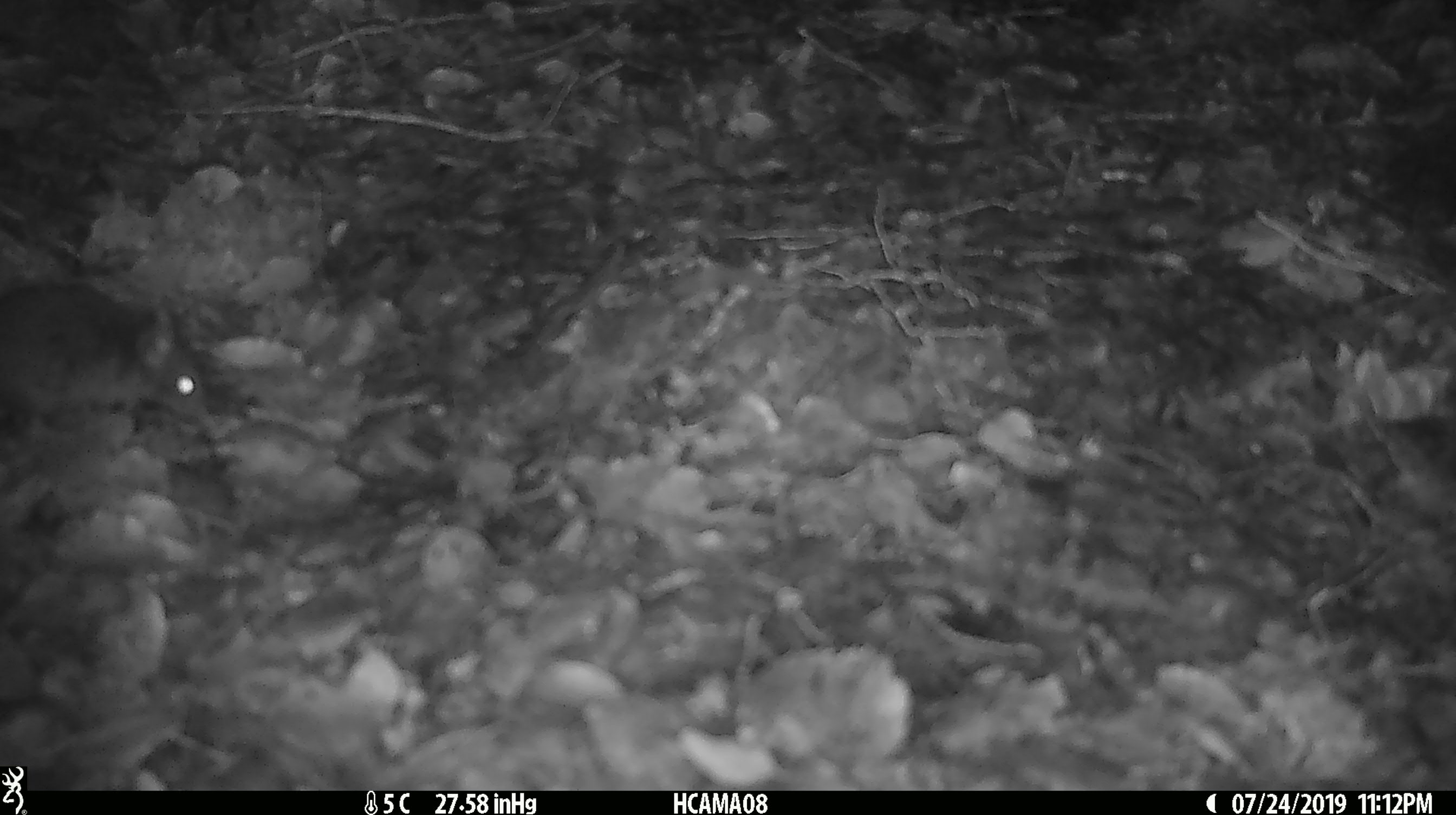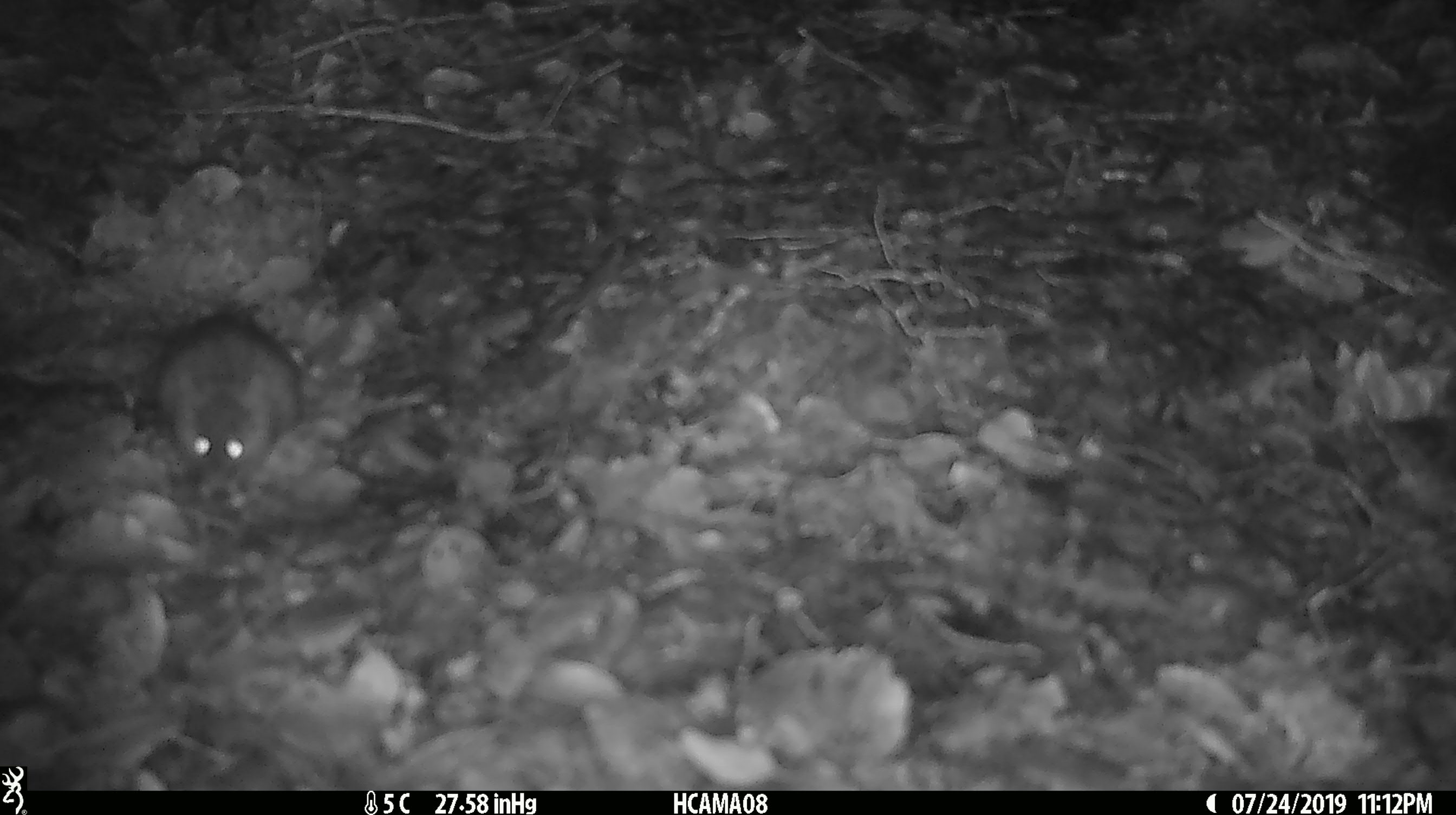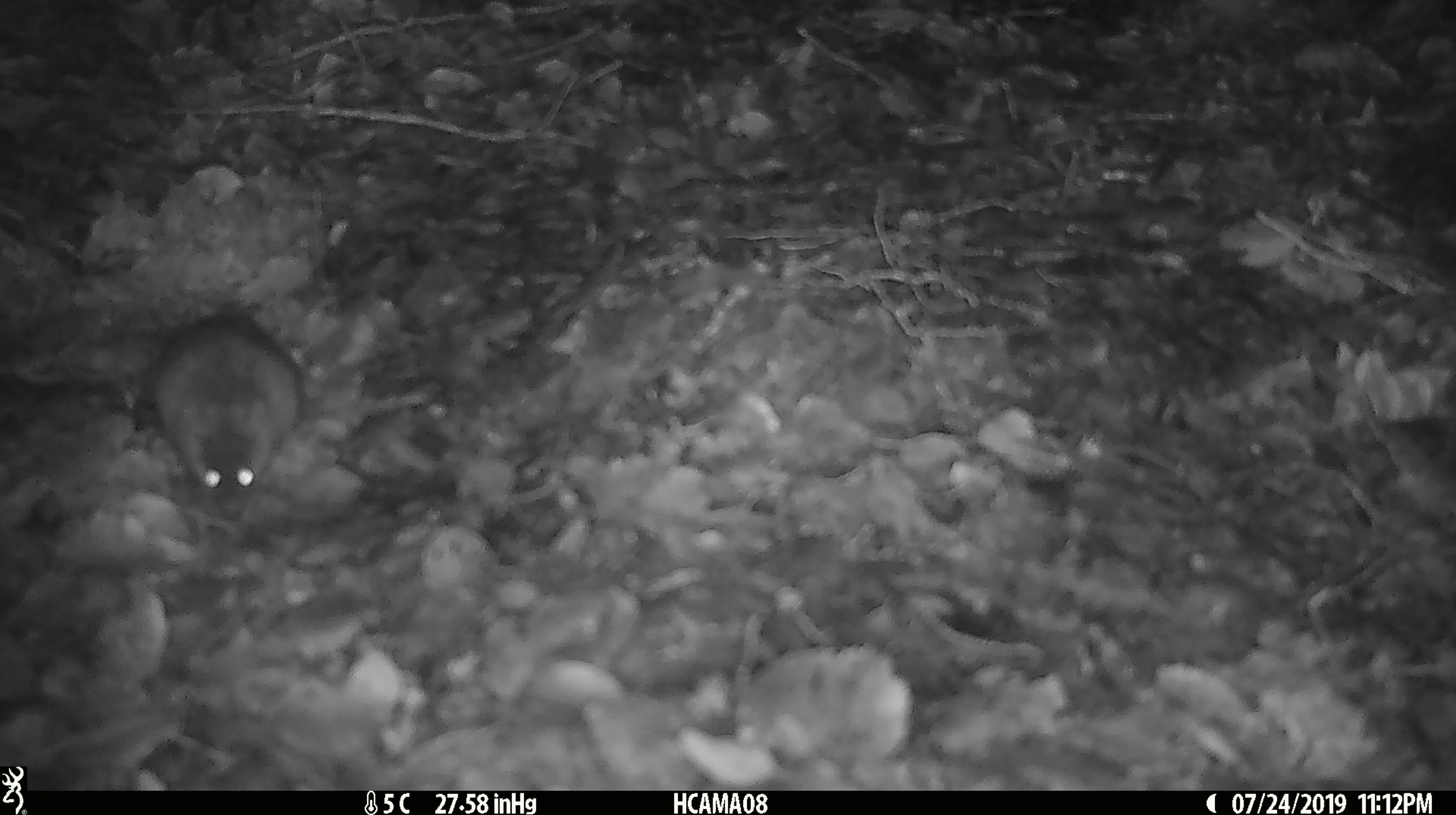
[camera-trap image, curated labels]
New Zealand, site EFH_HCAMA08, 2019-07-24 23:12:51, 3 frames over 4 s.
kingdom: Animalia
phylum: Chordata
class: Mammalia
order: Rodentia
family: Muridae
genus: Mus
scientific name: Mus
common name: mouse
Mouse (Mus).